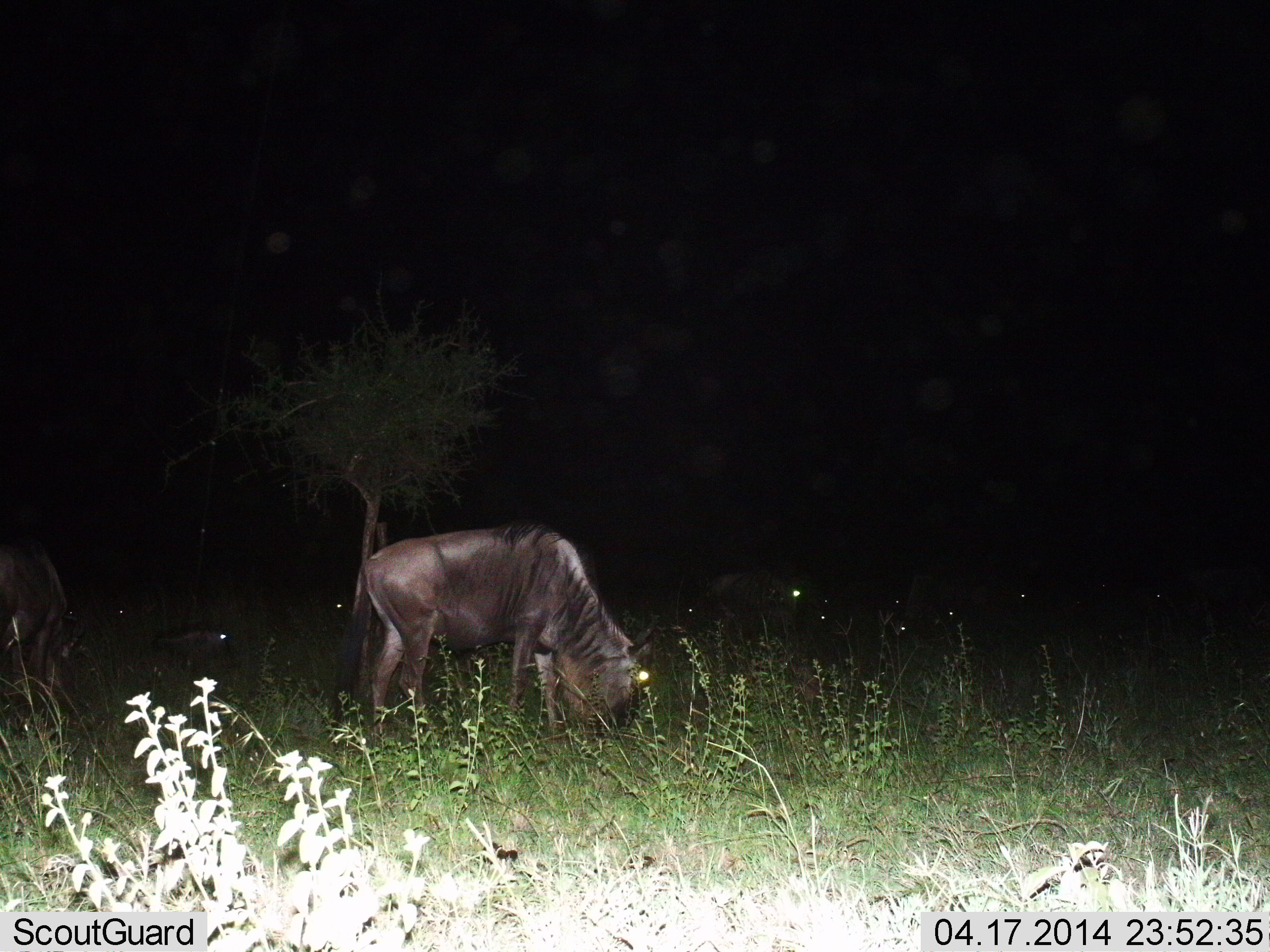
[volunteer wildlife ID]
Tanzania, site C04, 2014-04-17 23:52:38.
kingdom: Animalia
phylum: Chordata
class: Mammalia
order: Artiodactyla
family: Bovidae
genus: Connochaetes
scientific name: Connochaetes taurinus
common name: blue wildebeest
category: wildebeest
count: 9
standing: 40%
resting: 60%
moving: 10%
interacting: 10%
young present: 10%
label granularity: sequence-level